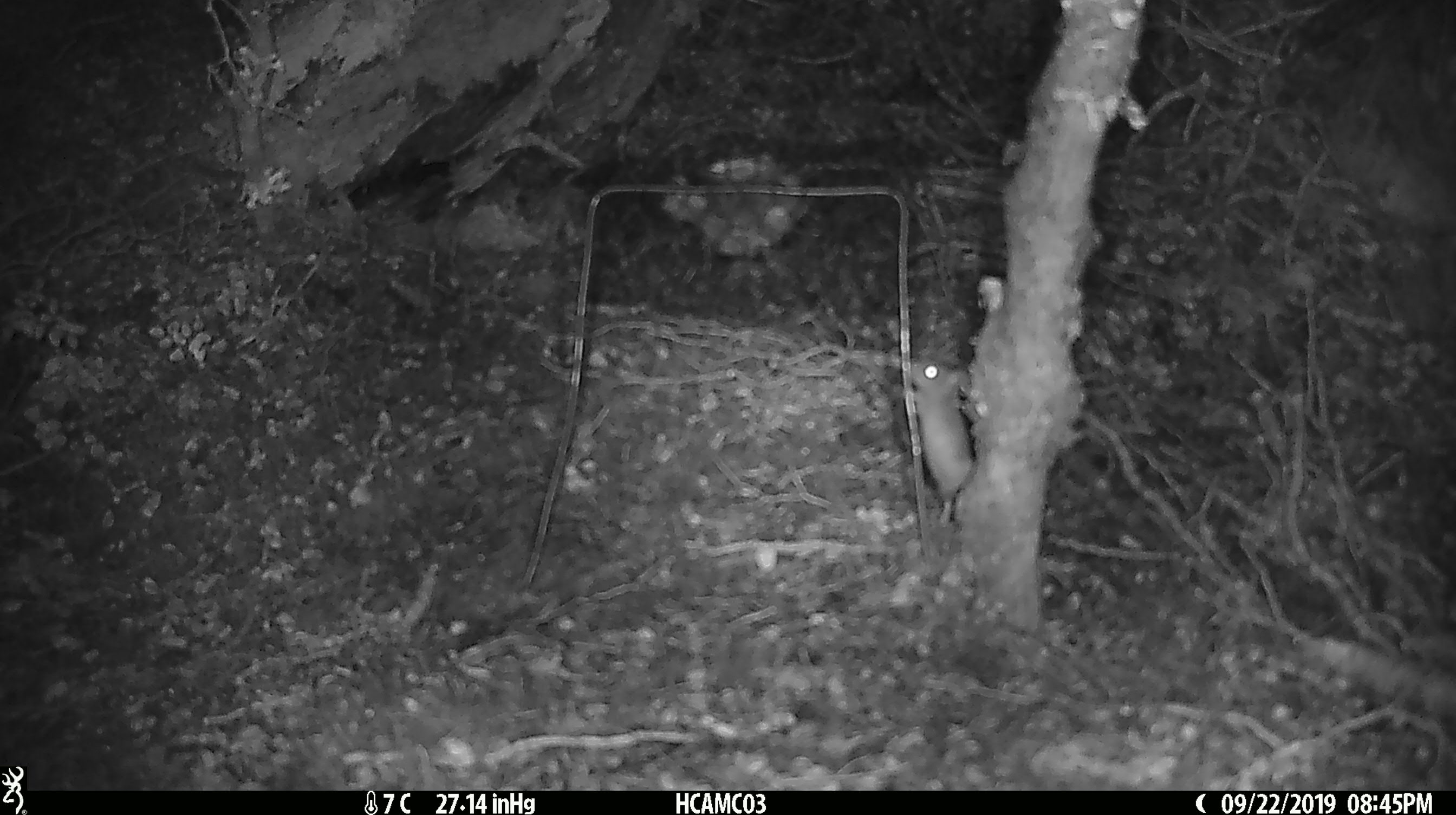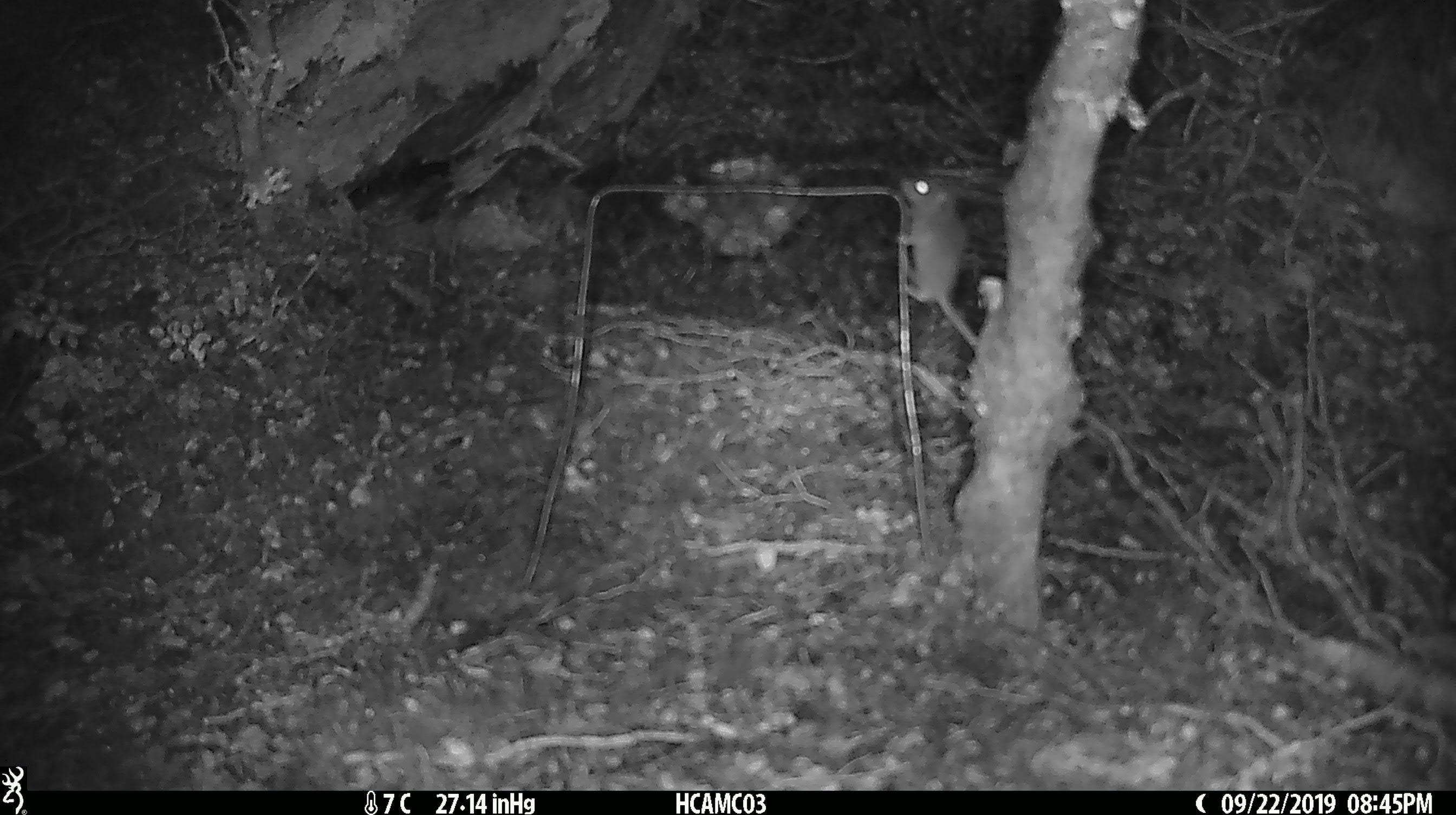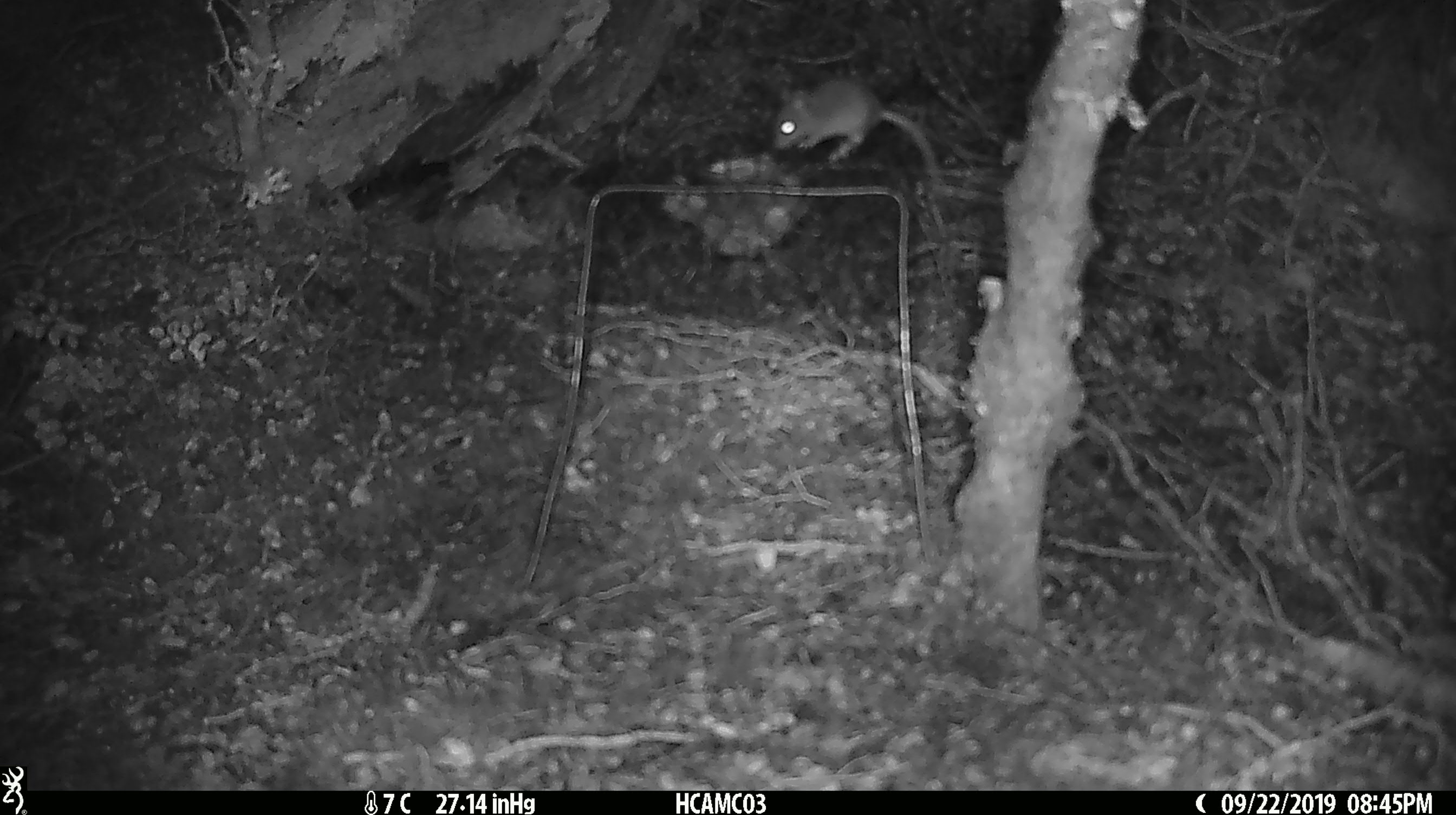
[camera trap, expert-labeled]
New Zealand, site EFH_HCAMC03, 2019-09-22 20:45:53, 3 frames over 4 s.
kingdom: Animalia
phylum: Chordata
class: Mammalia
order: Rodentia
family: Muridae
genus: Mus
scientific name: Mus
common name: mouse